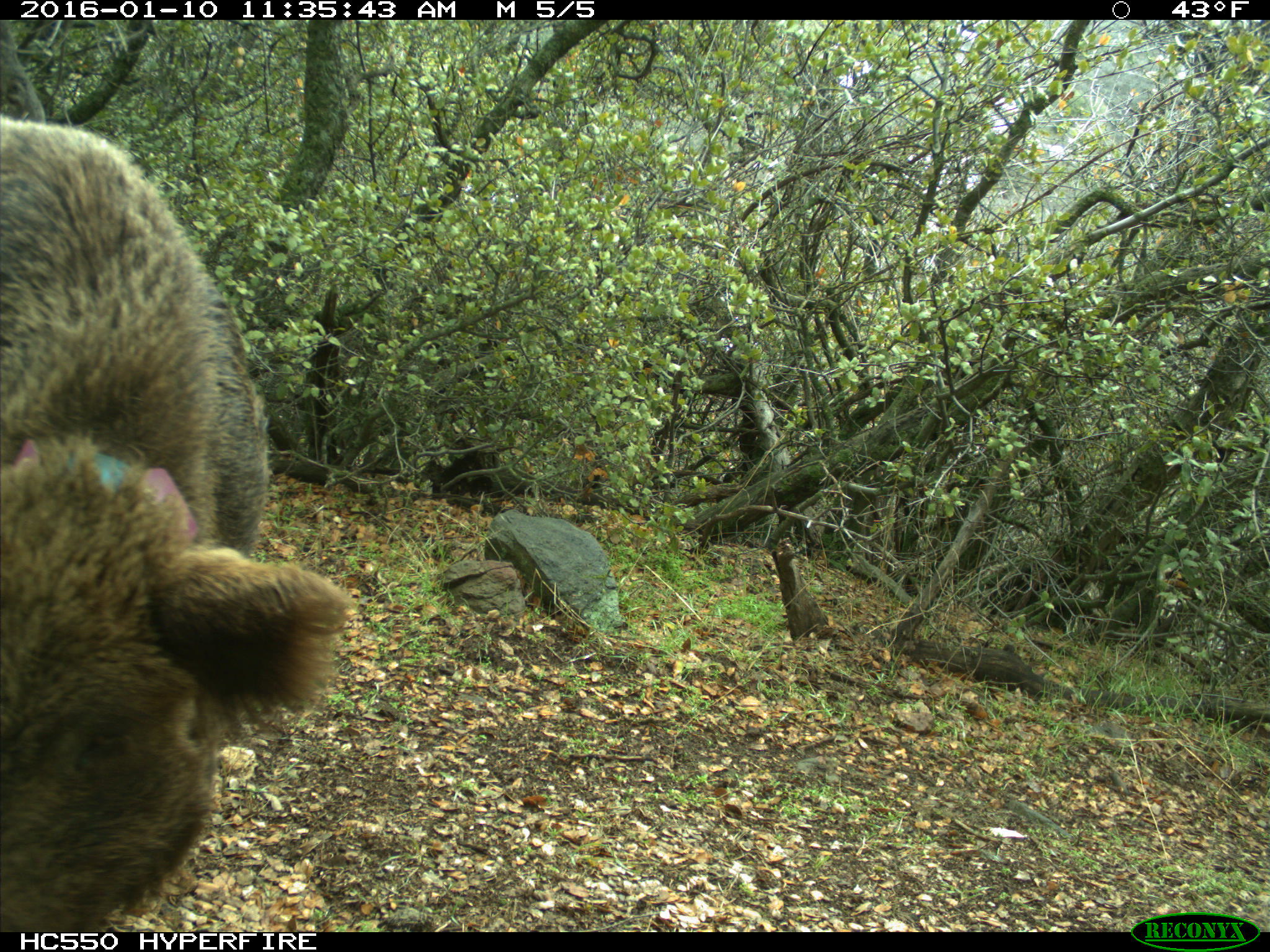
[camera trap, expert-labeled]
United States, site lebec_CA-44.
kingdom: Animalia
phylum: Chordata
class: Mammalia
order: Artiodactyla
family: Suidae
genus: Sus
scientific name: Sus scrofa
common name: wild boar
Sus scrofa (wild boar).